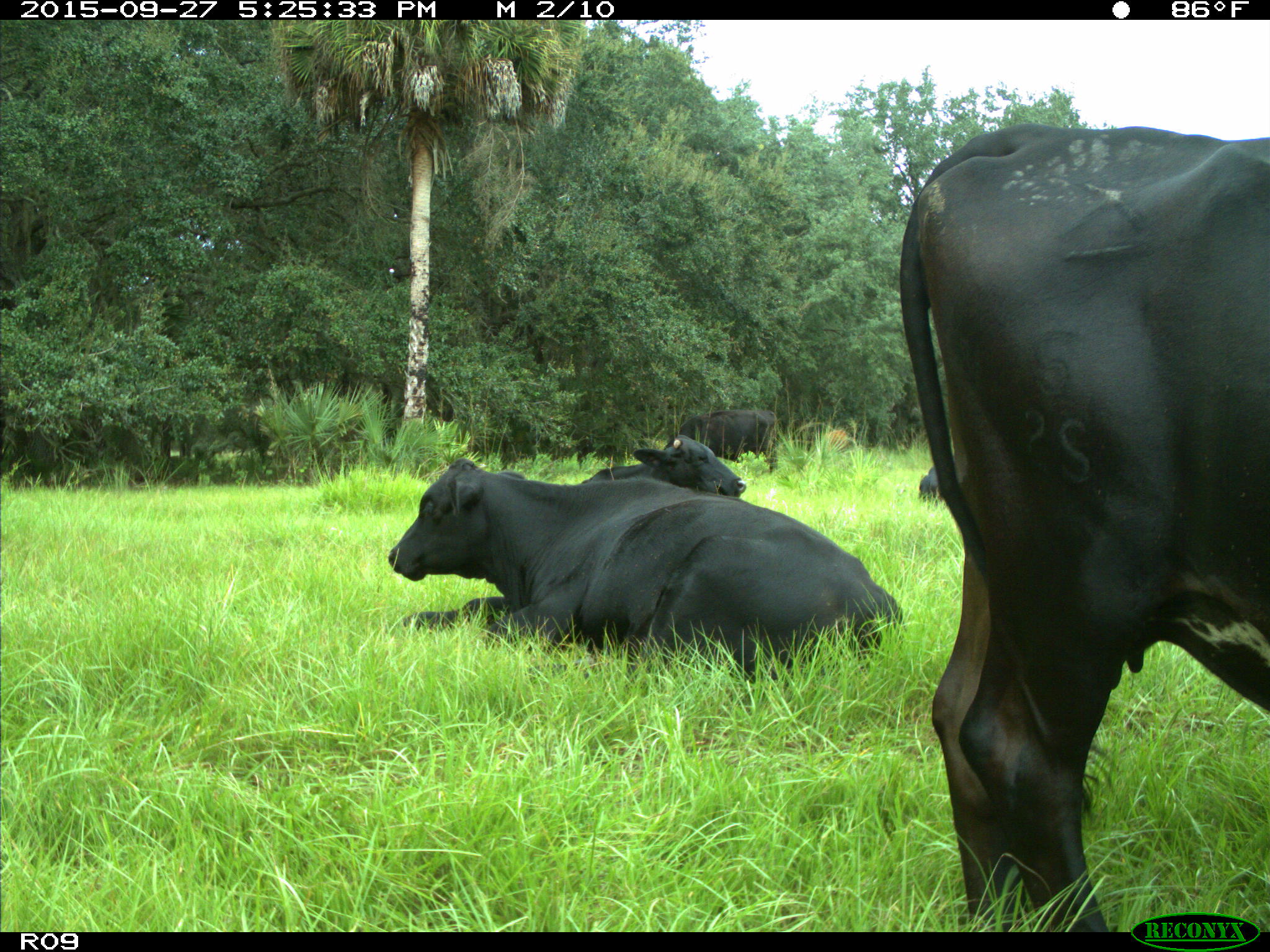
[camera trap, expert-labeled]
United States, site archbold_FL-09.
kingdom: Animalia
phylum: Chordata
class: Mammalia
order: Artiodactyla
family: Bovidae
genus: Bos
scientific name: Bos taurus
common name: domestic cow